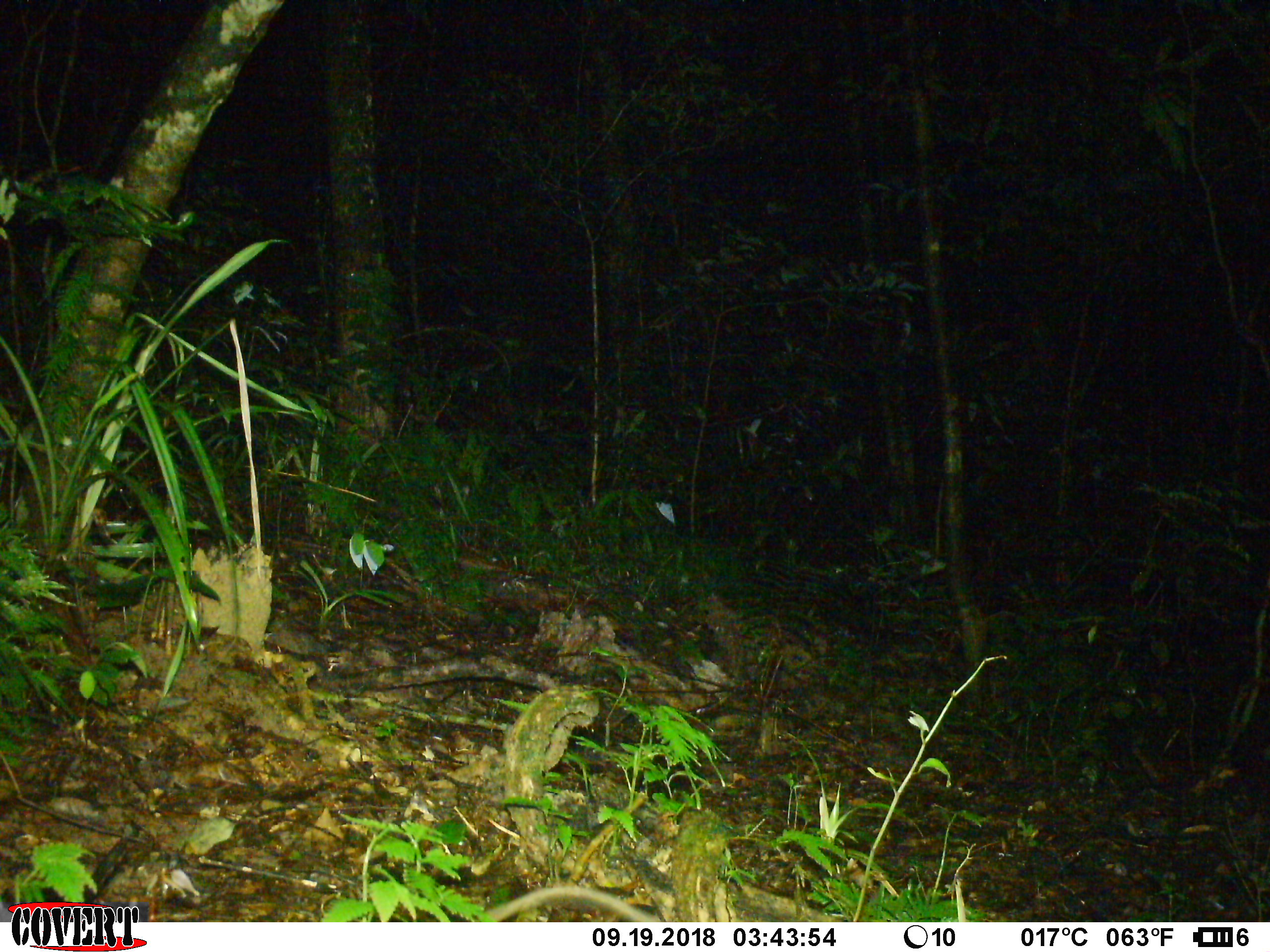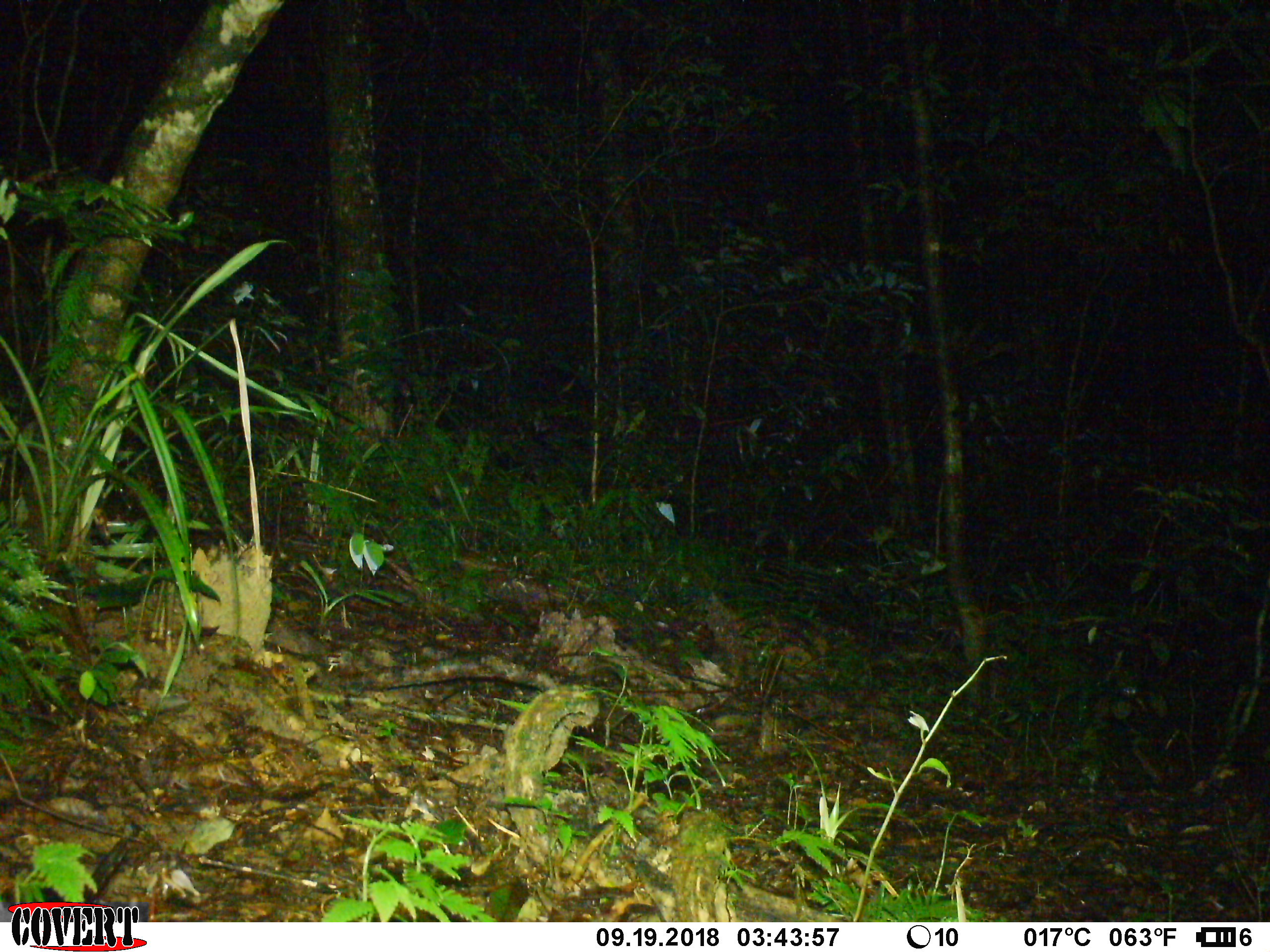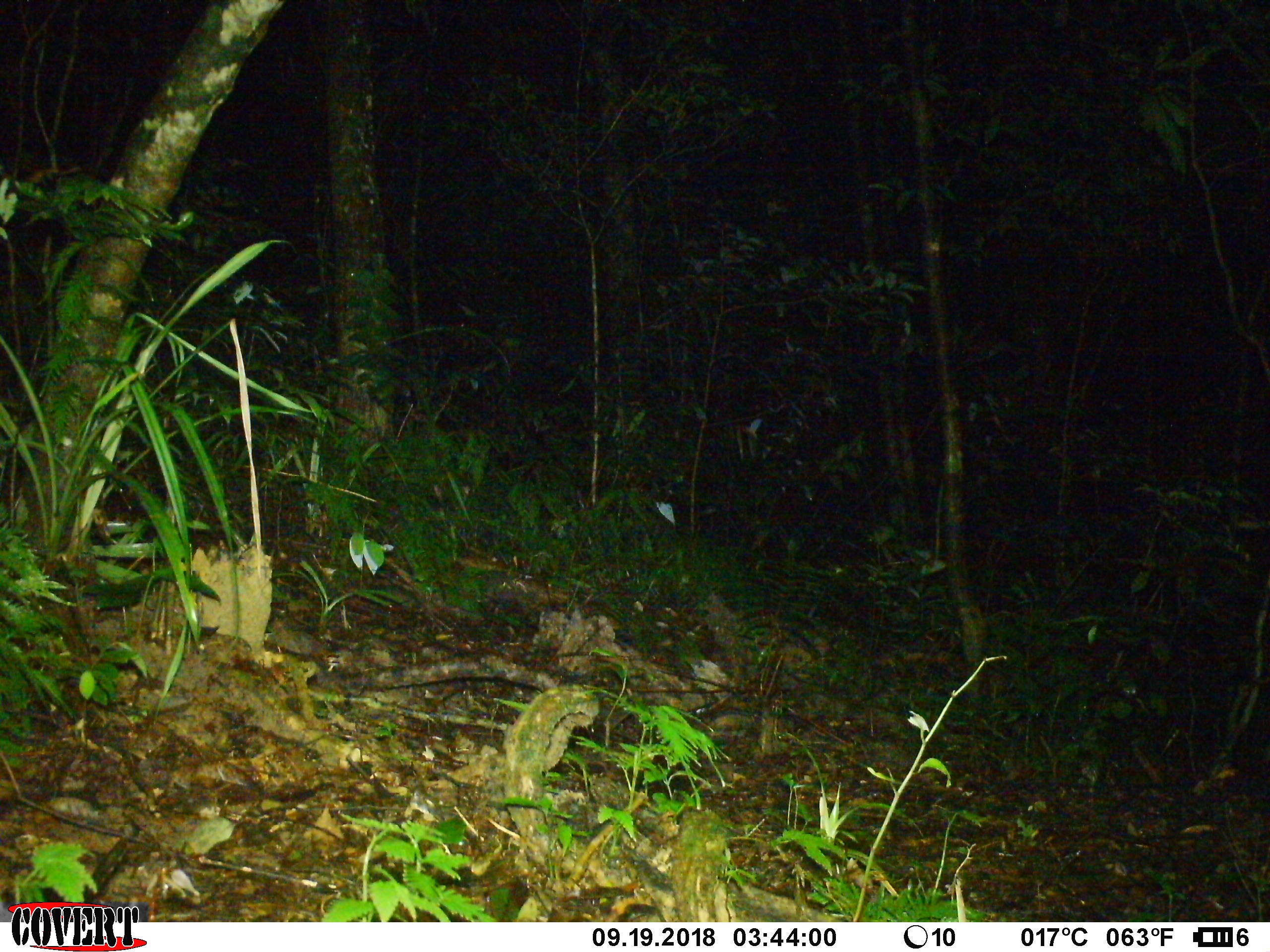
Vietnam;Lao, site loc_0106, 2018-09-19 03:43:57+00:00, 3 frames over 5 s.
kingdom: Animalia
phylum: Chordata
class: Mammalia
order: Rodentia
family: Muridae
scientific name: Muridae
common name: old-world mice and rats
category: unidentified murid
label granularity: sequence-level